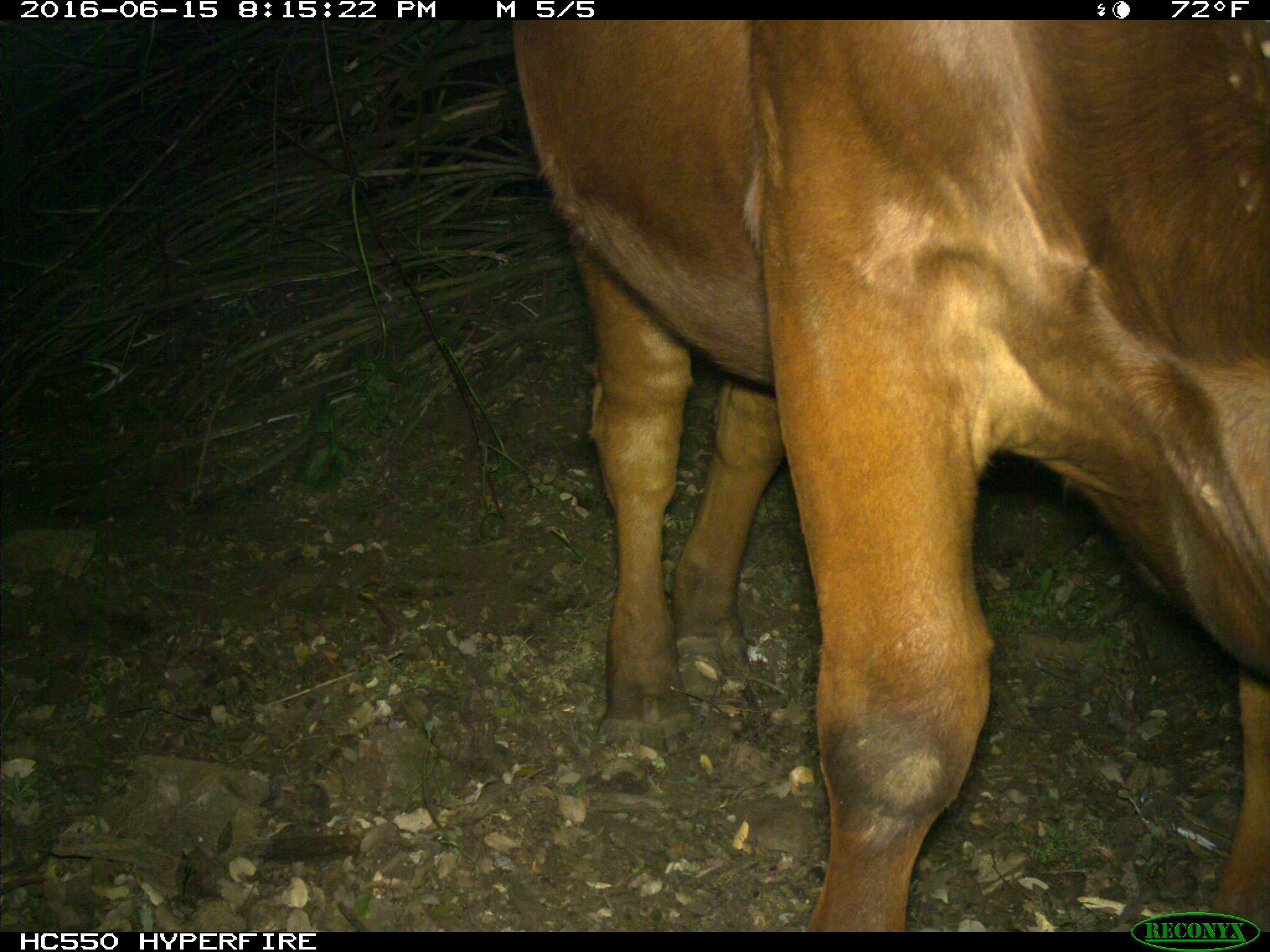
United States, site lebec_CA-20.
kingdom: Animalia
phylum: Chordata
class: Mammalia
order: Artiodactyla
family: Bovidae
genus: Bos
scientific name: Bos taurus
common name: domestic cow